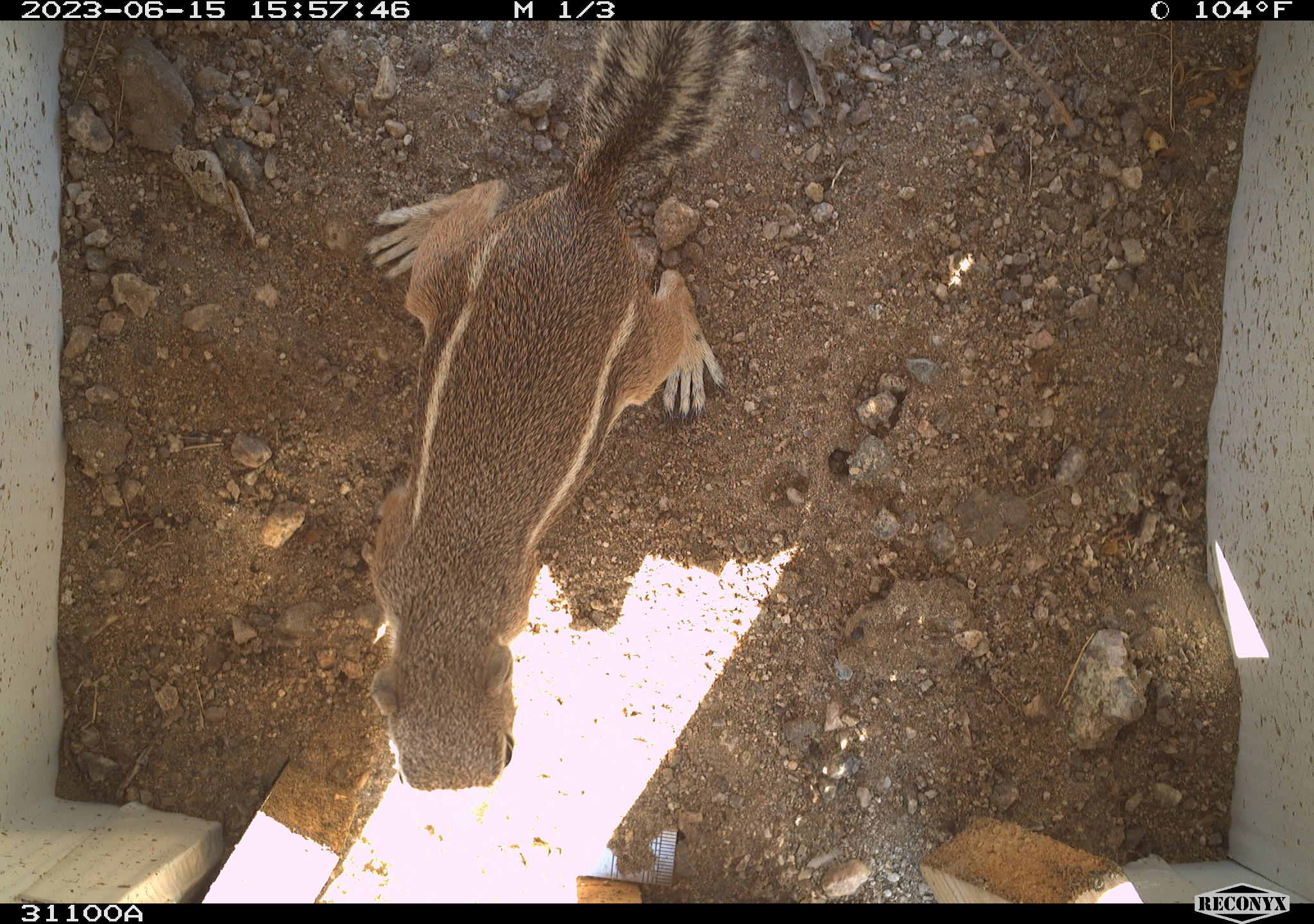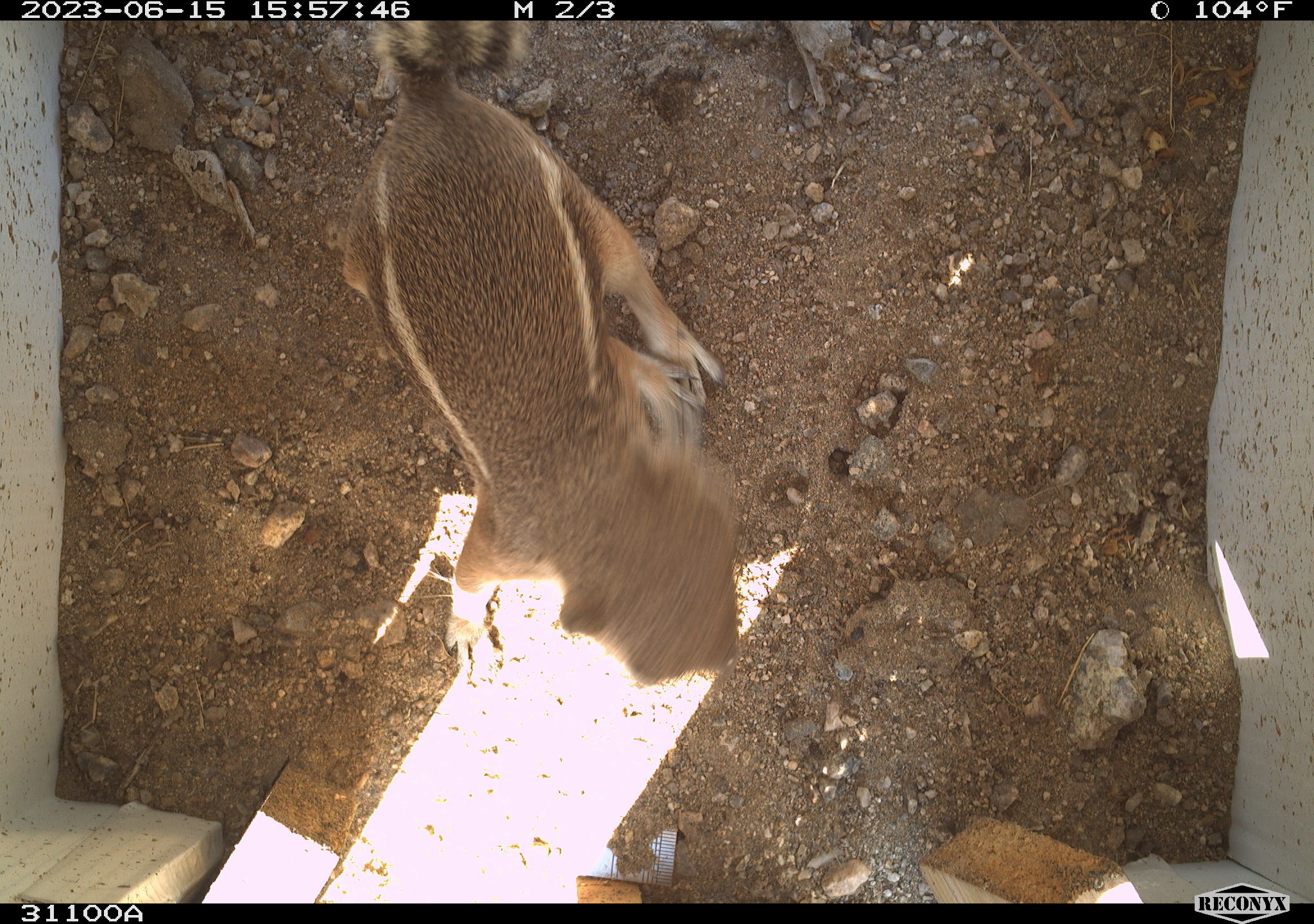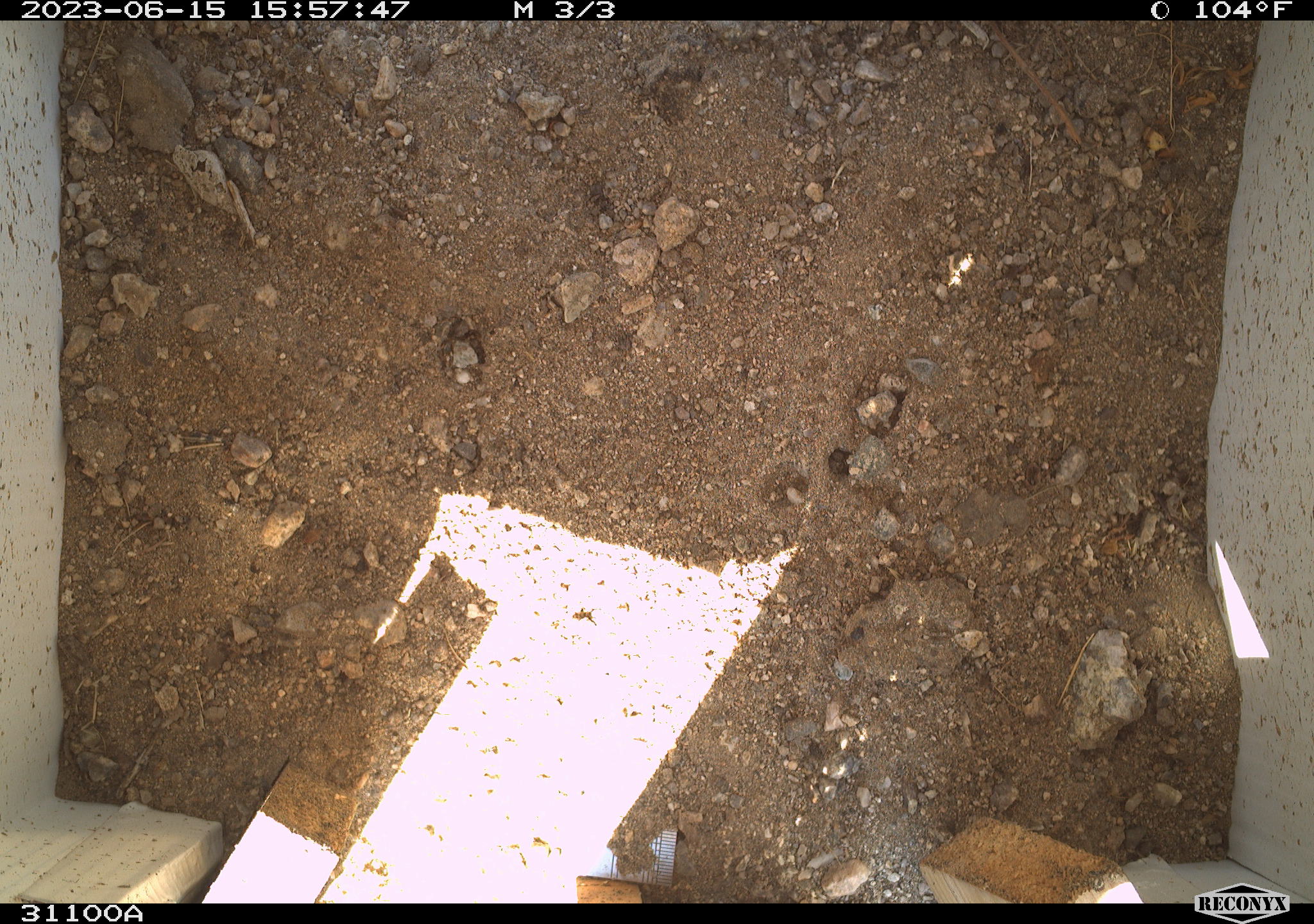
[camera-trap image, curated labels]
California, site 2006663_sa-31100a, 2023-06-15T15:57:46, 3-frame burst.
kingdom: Animalia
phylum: Chordata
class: Mammalia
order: Rodentia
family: Sciuridae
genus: Ammospermophilus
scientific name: Ammospermophilus leucurus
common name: white-tailed antelope squirrel